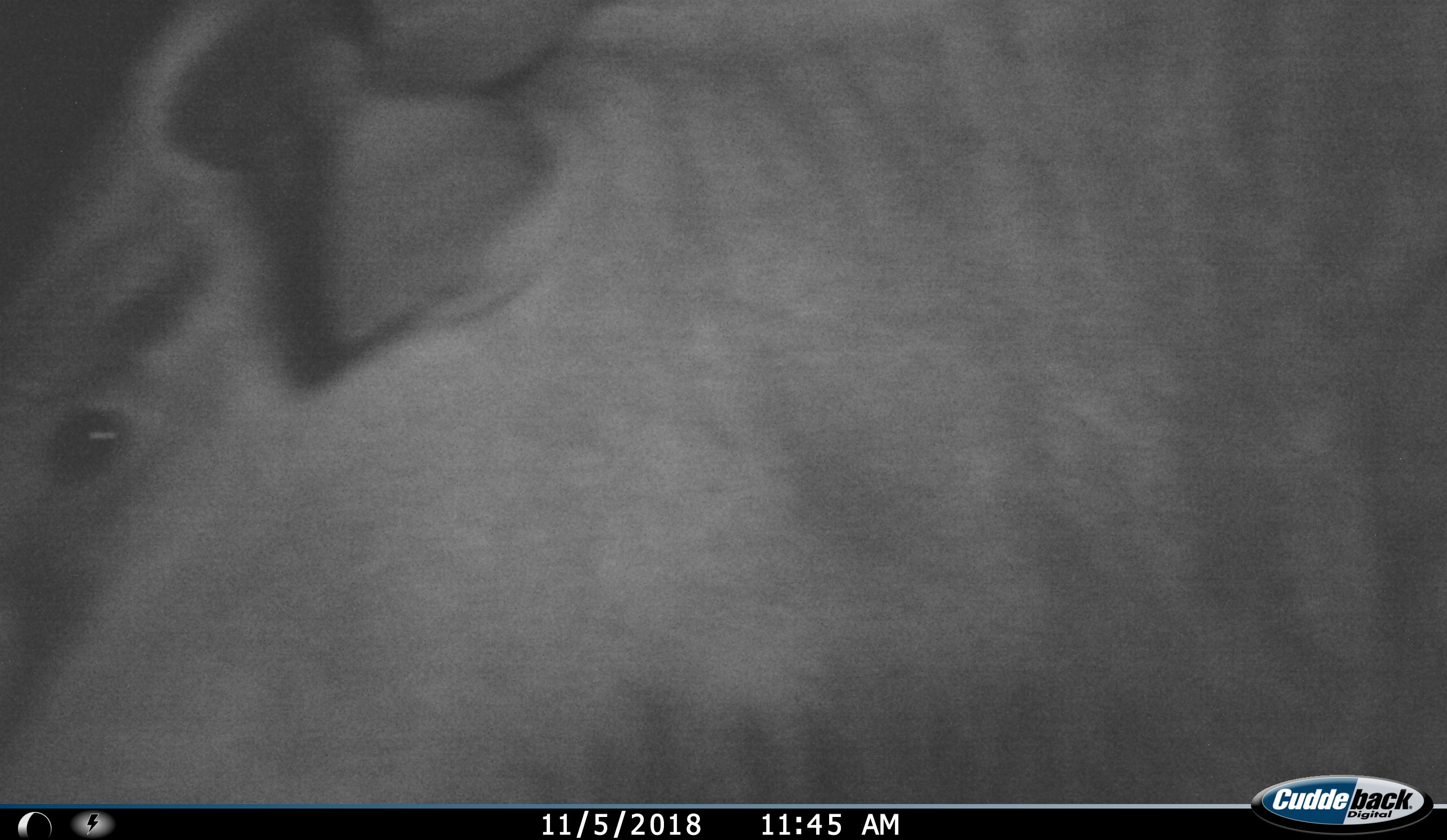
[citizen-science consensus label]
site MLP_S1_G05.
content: unidentified animal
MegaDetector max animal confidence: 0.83